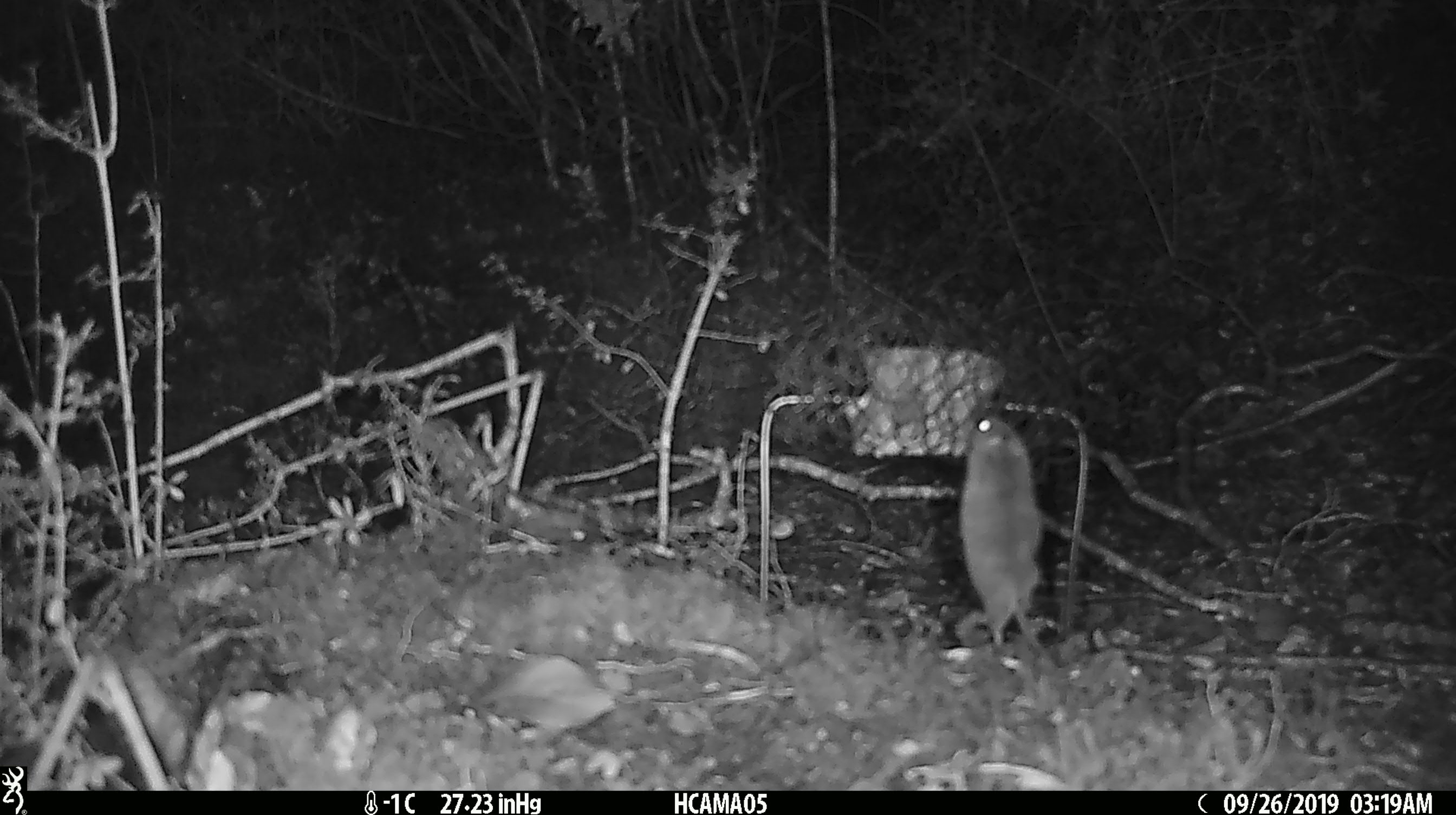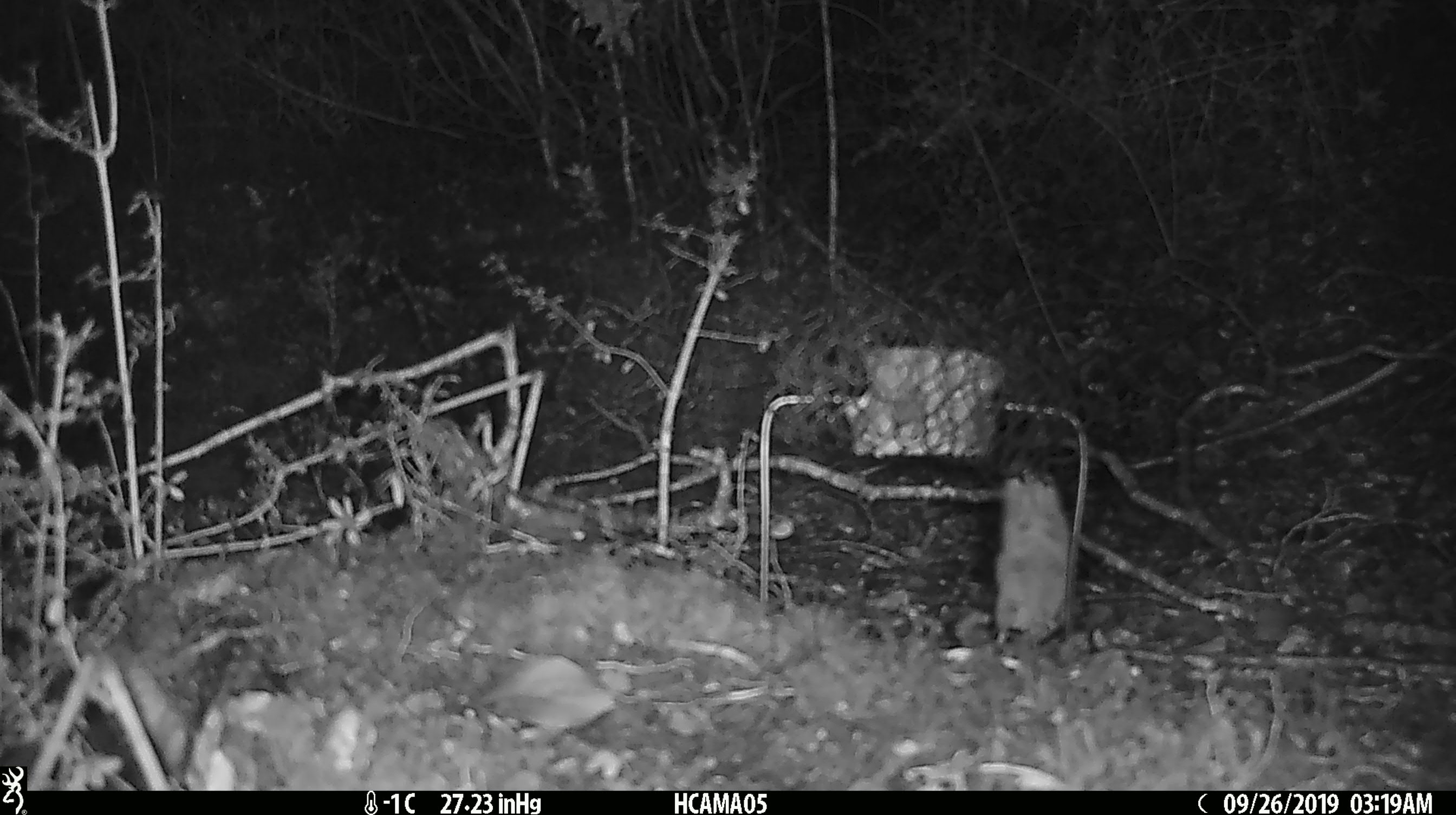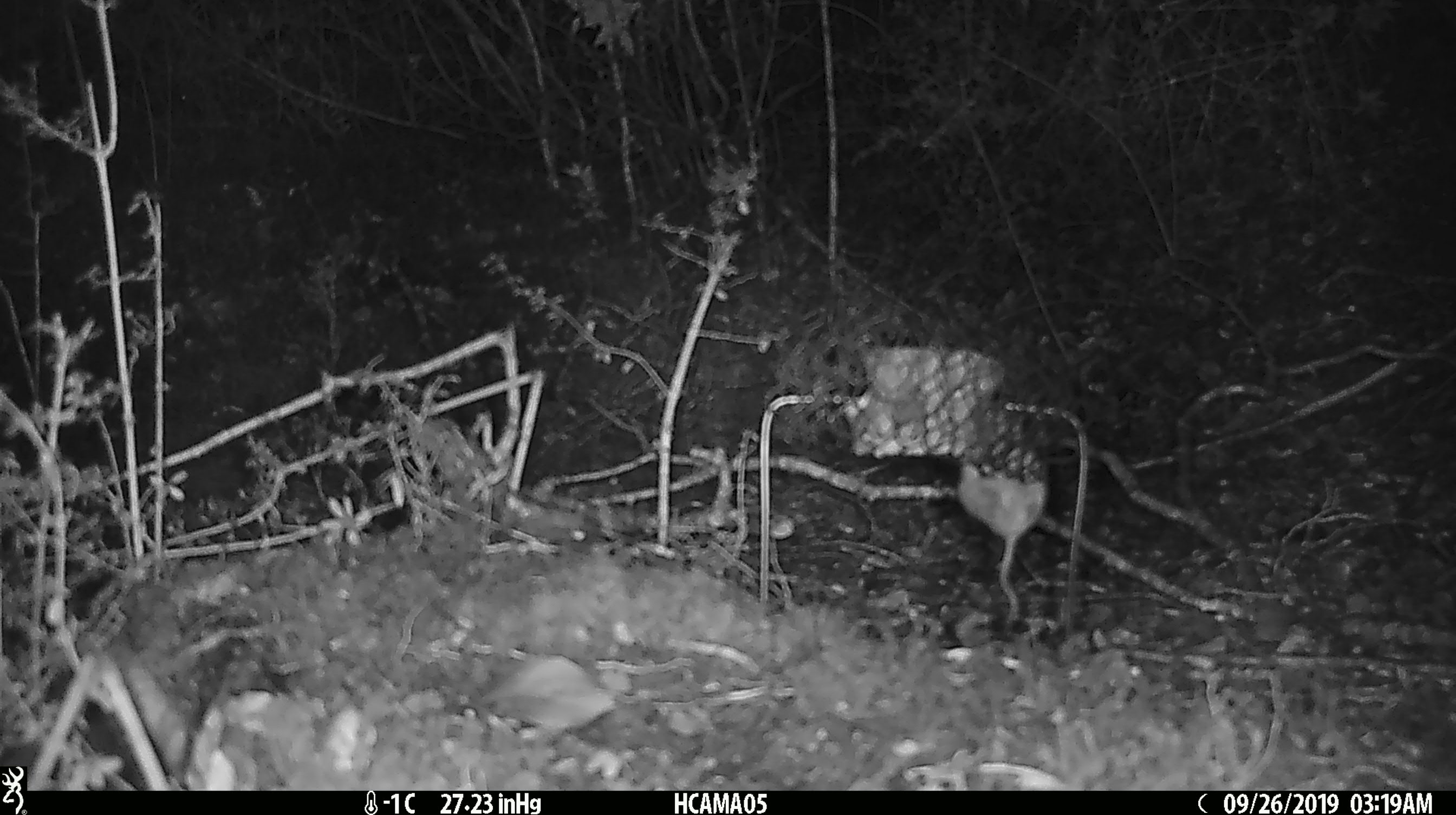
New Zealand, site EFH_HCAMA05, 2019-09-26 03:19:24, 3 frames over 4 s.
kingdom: Animalia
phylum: Chordata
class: Mammalia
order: Rodentia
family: Muridae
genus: Mus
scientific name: Mus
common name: mouse